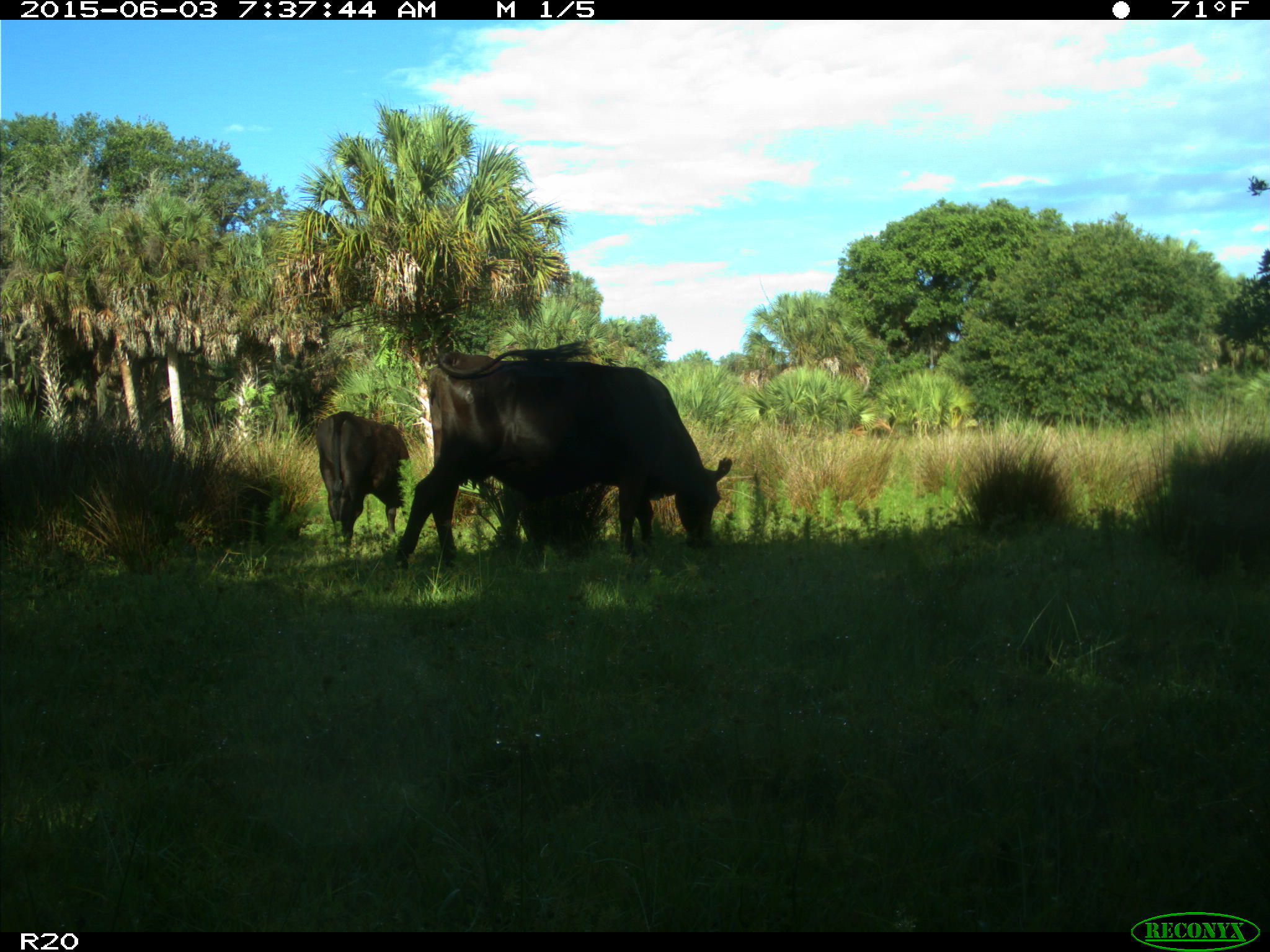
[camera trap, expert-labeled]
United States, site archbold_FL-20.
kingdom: Animalia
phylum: Chordata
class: Mammalia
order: Artiodactyla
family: Bovidae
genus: Bos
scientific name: Bos taurus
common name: domestic cow